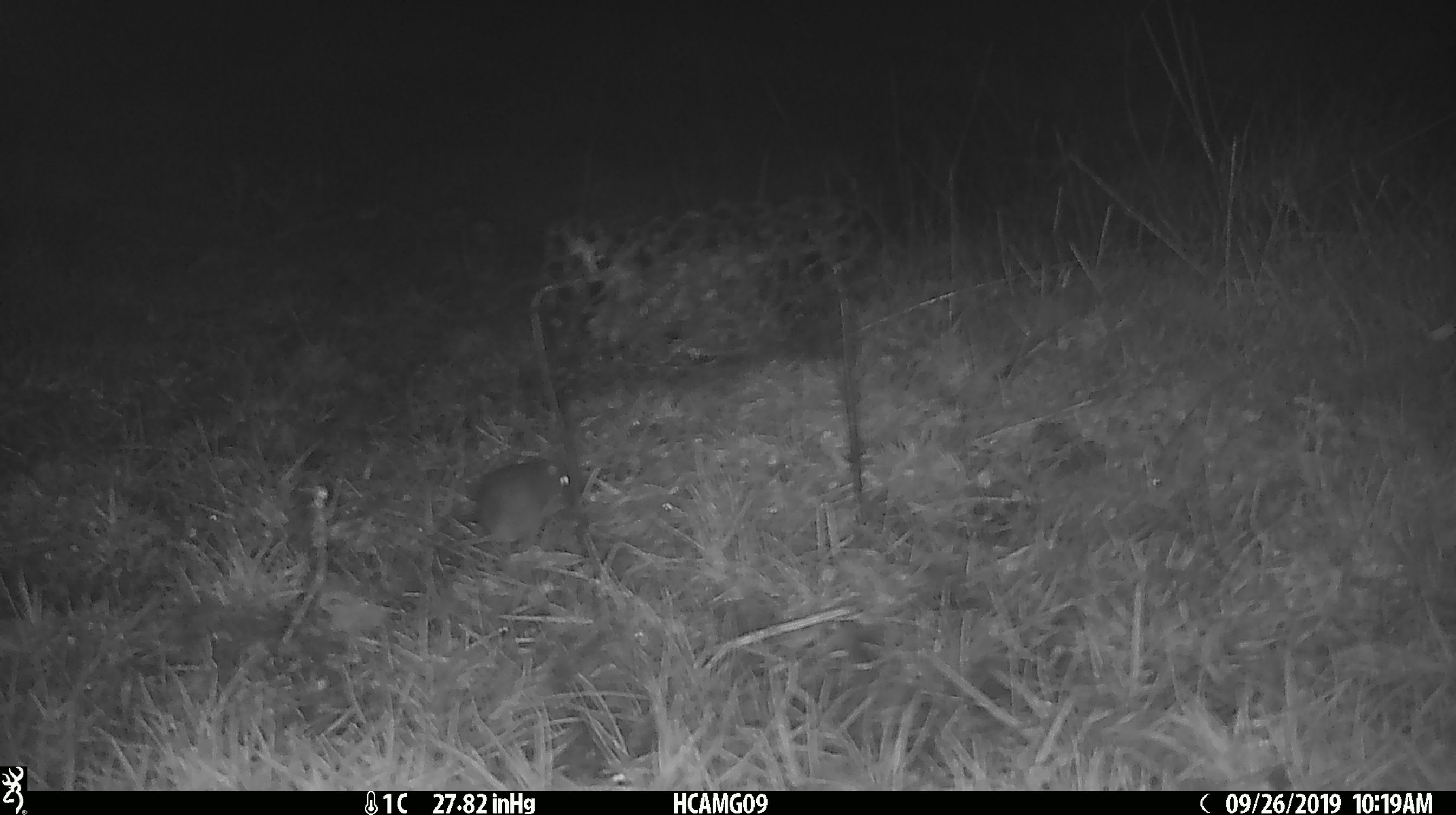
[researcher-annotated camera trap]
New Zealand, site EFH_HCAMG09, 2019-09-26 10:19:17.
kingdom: Animalia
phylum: Chordata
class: Mammalia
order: Rodentia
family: Muridae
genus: Mus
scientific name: Mus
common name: mouse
Mouse (Mus).